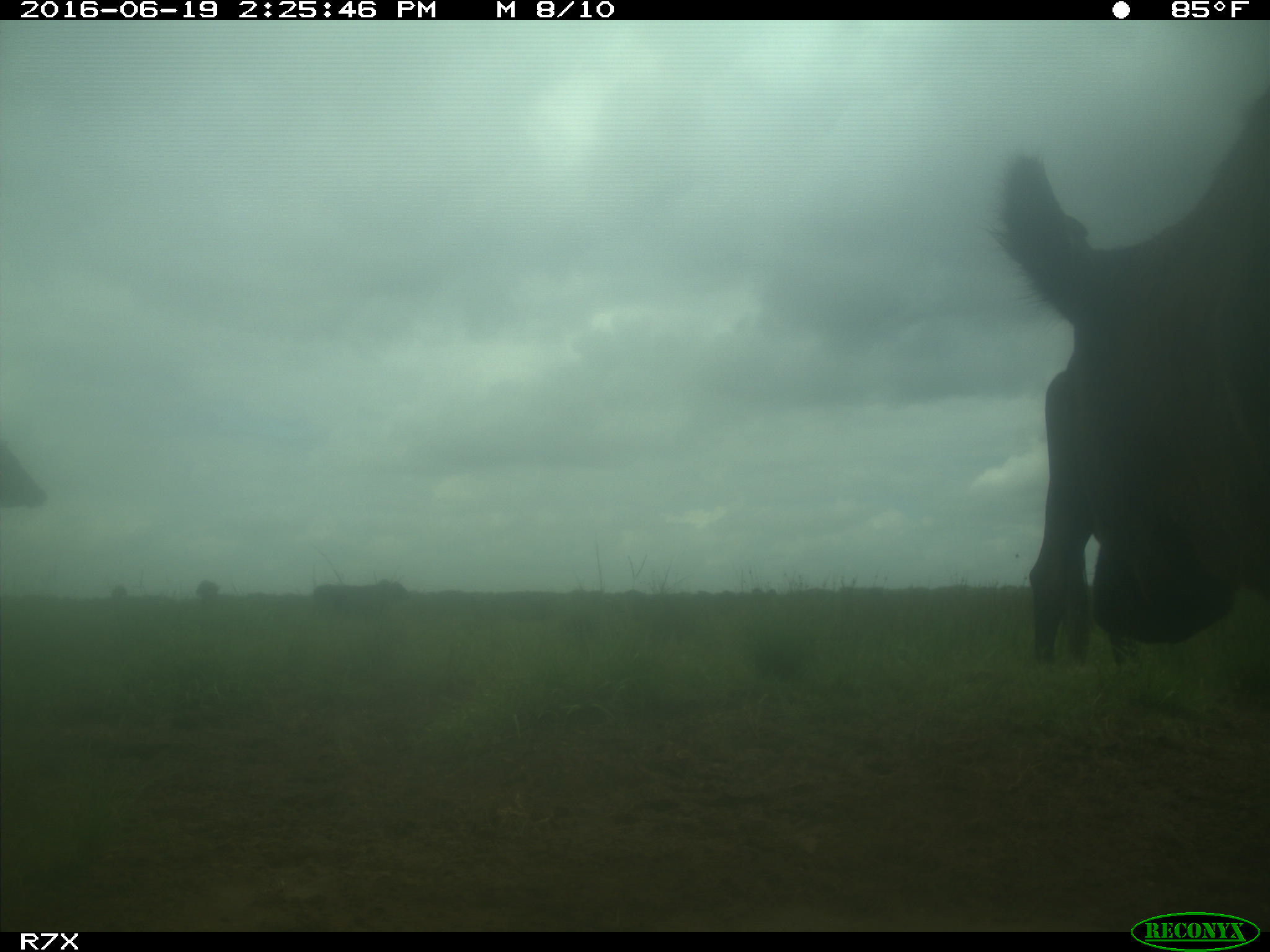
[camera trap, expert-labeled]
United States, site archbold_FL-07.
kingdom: Animalia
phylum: Chordata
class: Mammalia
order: Artiodactyla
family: Bovidae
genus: Bos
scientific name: Bos taurus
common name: domestic cow